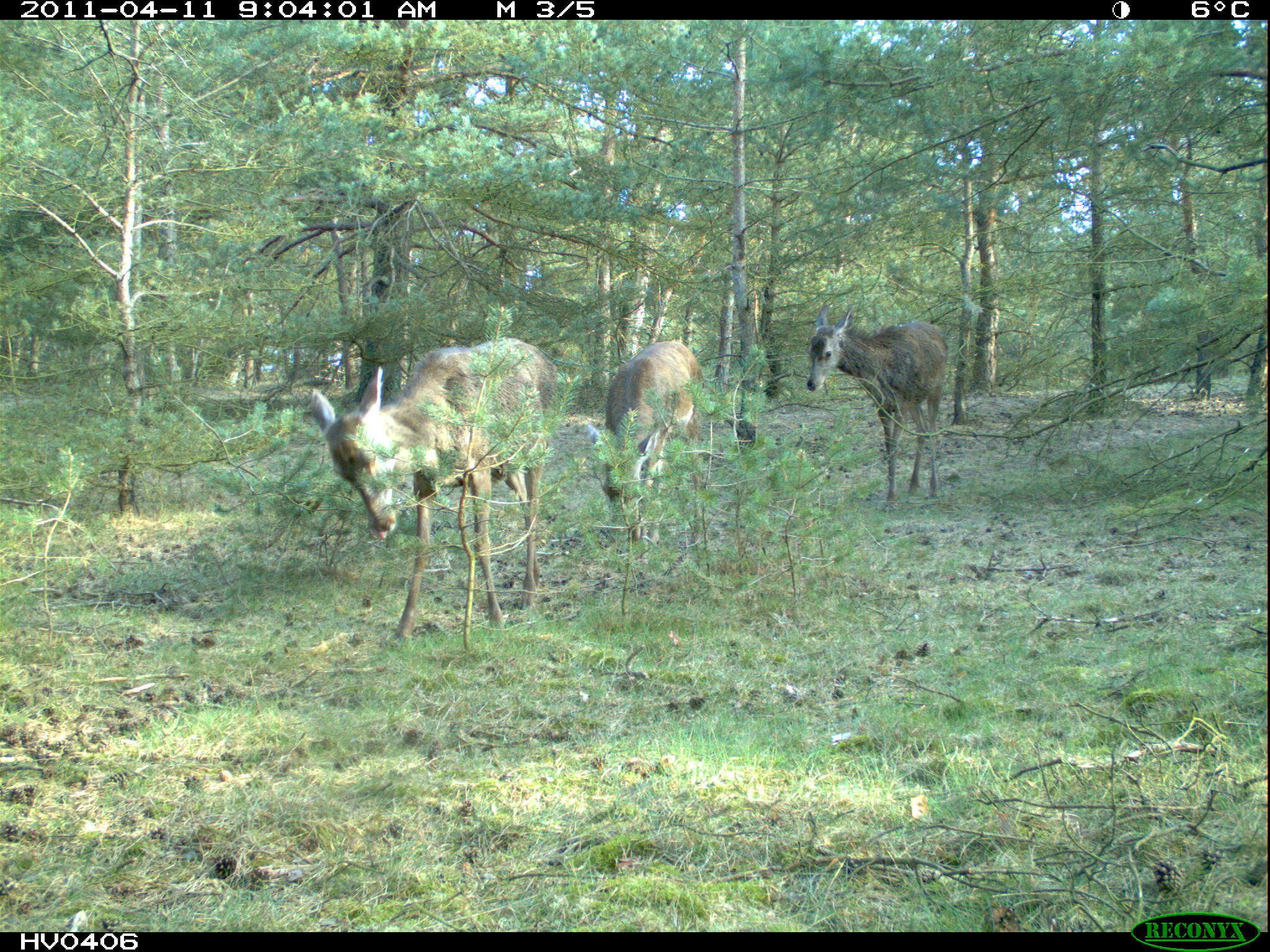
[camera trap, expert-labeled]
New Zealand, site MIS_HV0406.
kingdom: Animalia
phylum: Chordata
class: Mammalia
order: Artiodactyla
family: Cervidae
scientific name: Cervidae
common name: deer